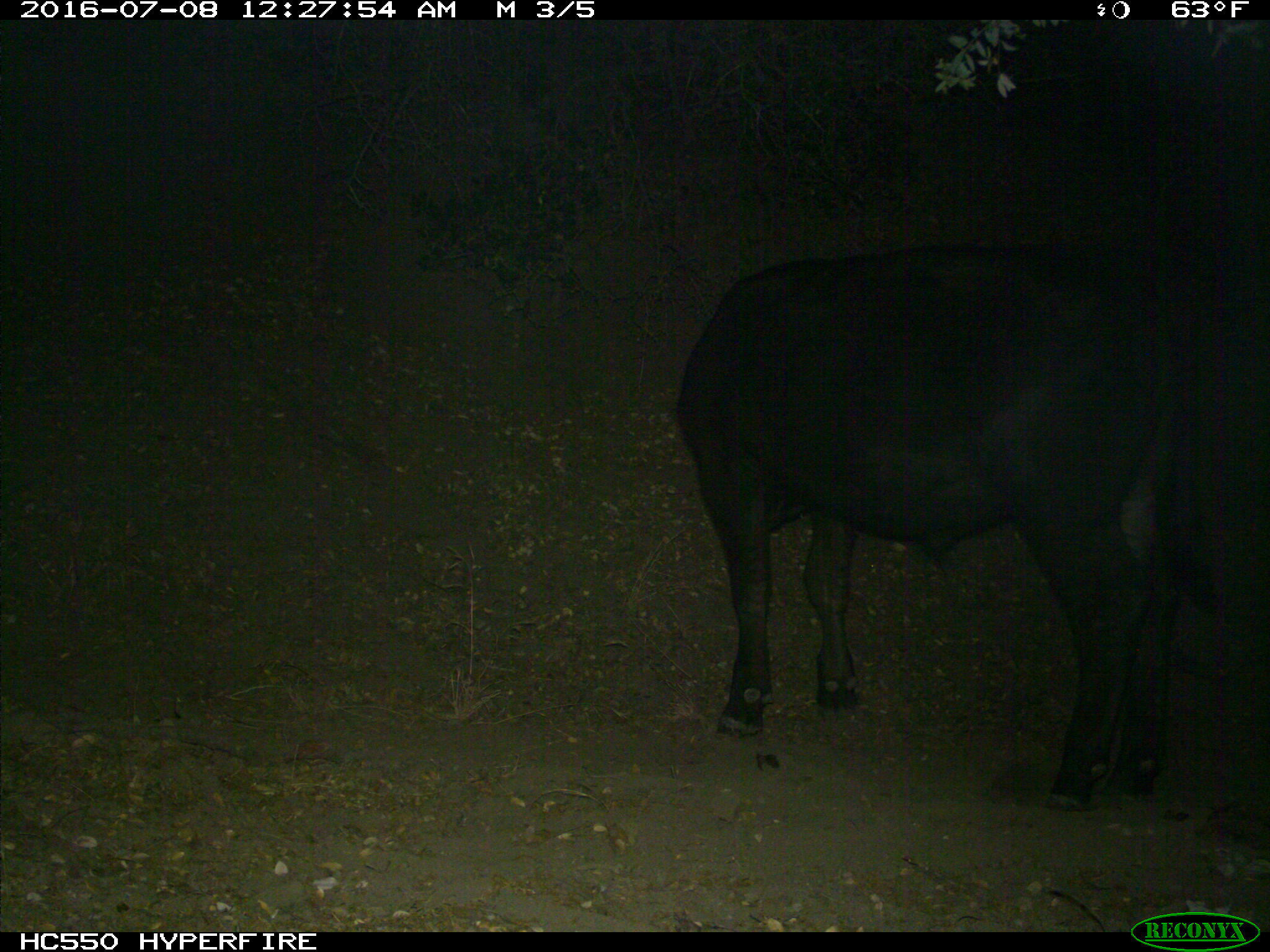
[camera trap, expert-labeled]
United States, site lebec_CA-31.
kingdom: Animalia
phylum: Chordata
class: Mammalia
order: Artiodactyla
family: Bovidae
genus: Bos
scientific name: Bos taurus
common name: domestic cow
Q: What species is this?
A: Bos taurus (domestic cow).